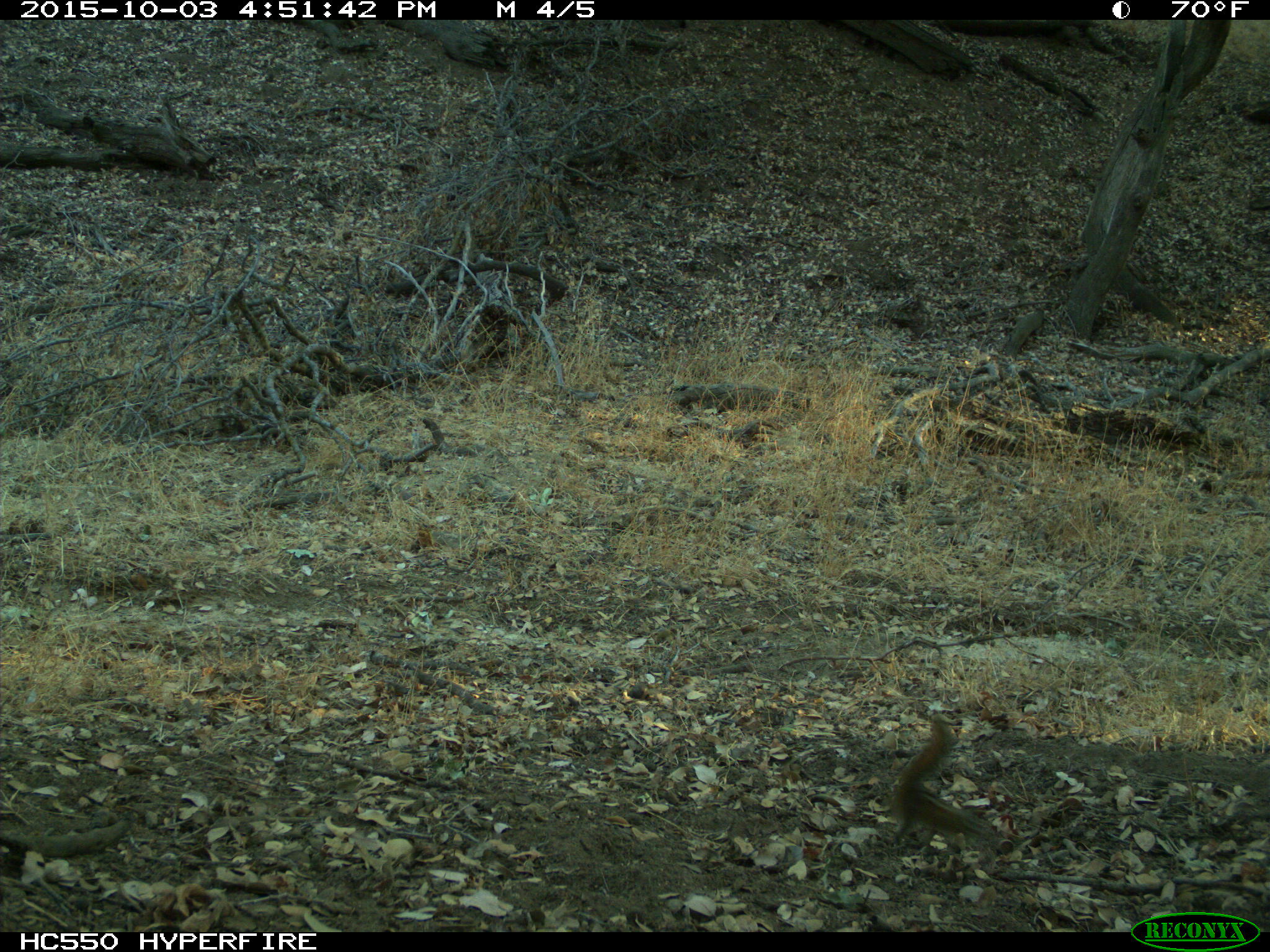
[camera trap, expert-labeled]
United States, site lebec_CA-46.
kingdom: Animalia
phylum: Chordata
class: Mammalia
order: Rodentia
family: Sciuridae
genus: Tamias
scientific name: Tamias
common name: chipmunk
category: unidentified chipmunk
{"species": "unidentified chipmunk (chipmunk) (Tamias)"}